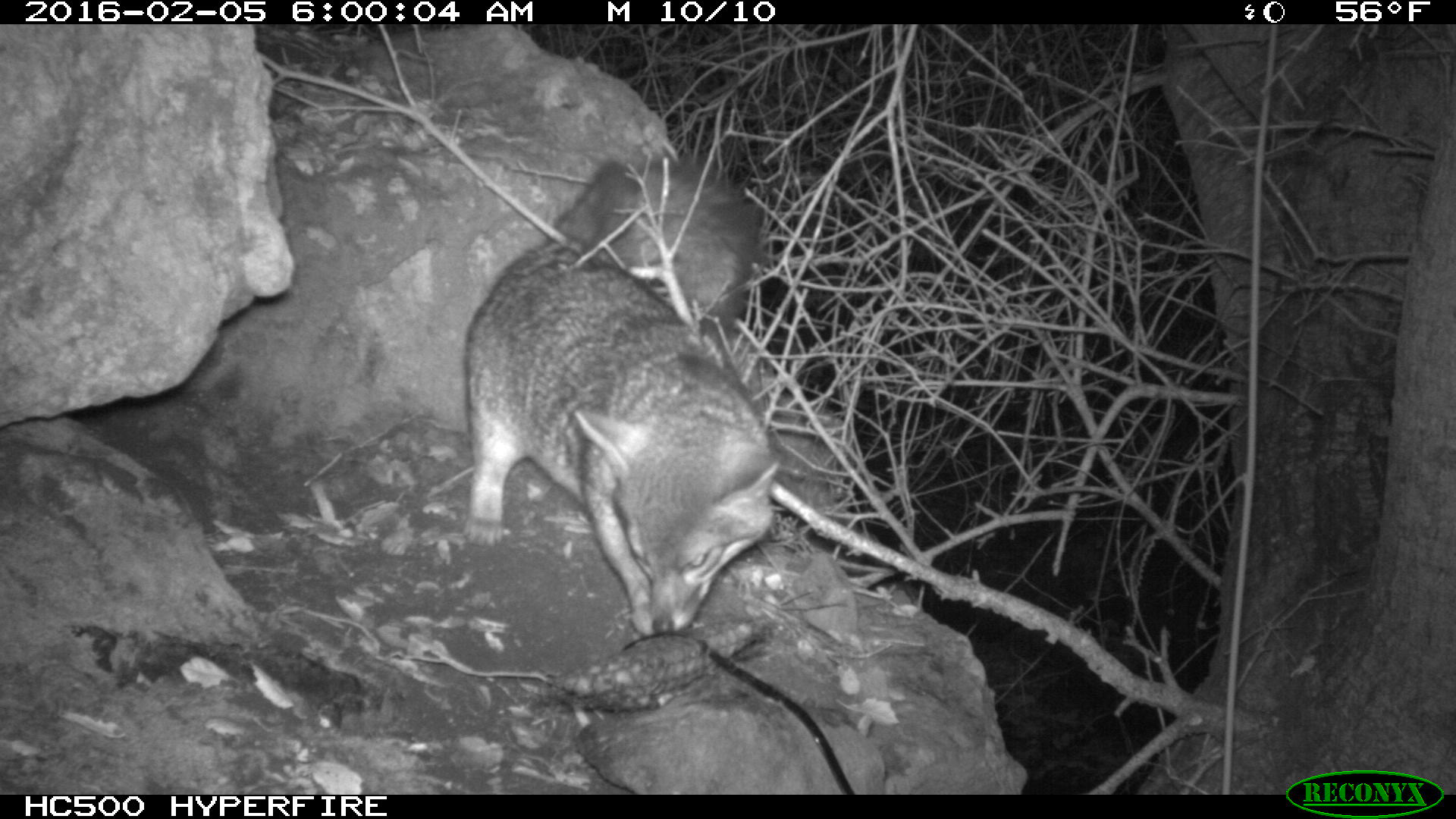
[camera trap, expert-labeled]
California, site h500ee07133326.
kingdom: Animalia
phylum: Chordata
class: Mammalia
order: Carnivora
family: Canidae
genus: Urocyon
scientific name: Urocyon littoralis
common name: island fox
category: fox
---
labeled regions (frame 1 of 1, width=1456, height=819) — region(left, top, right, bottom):
fox: region(463, 163, 774, 638)